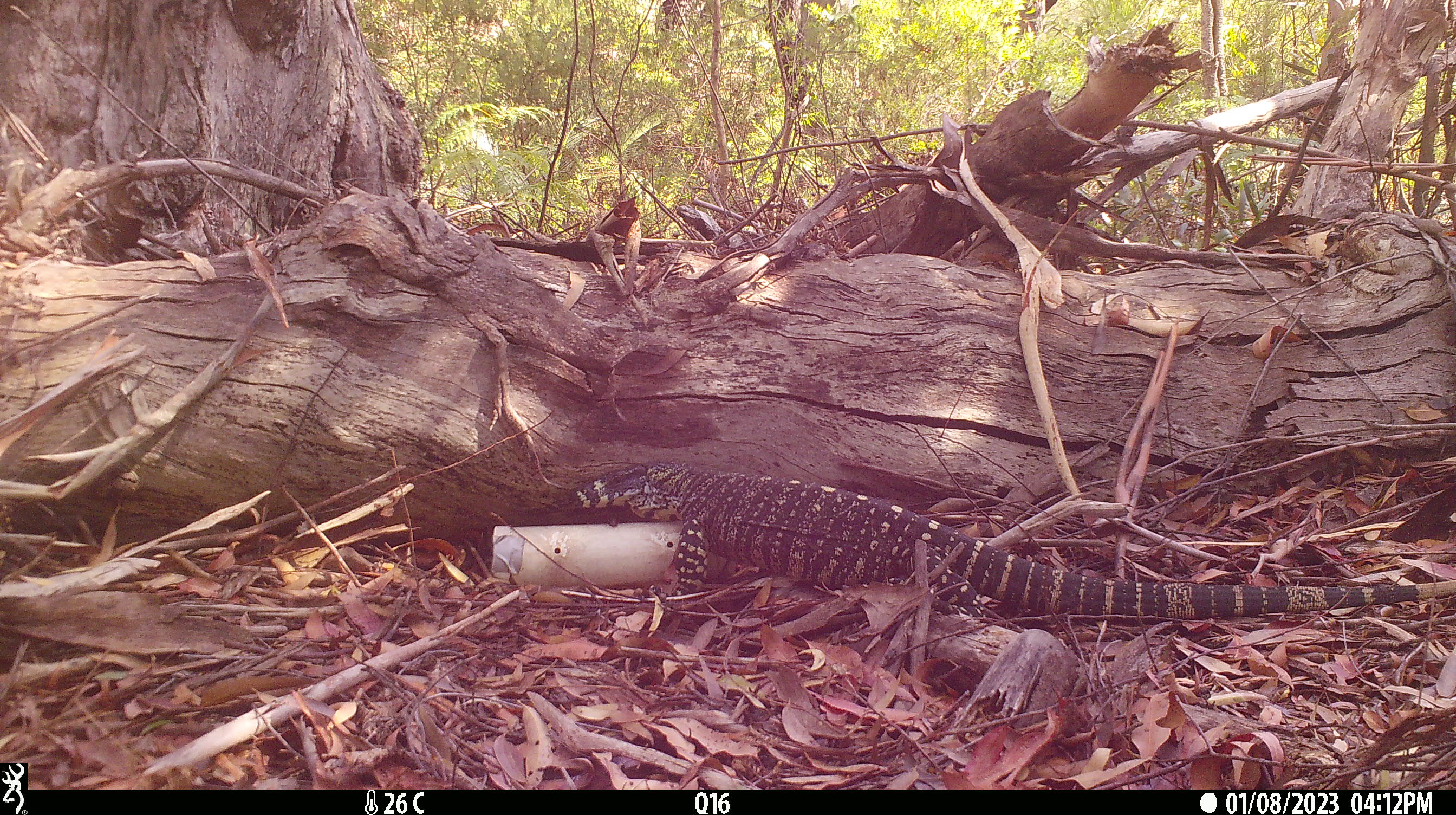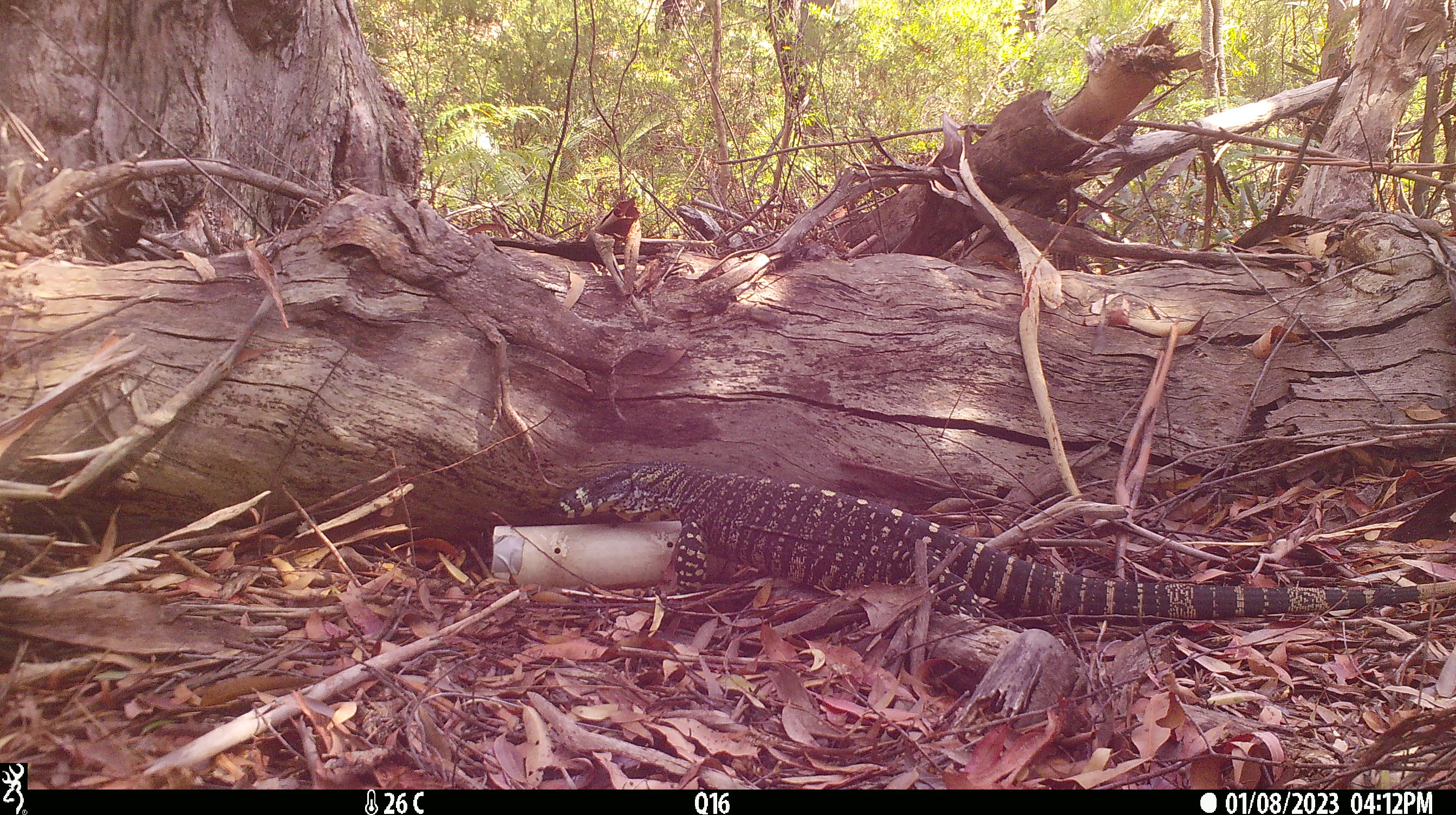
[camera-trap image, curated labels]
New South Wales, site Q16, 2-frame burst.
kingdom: Animalia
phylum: Chordata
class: Reptilia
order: Squamata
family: Varanidae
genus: Varanus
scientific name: Varanus varius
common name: lace monitor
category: goanna